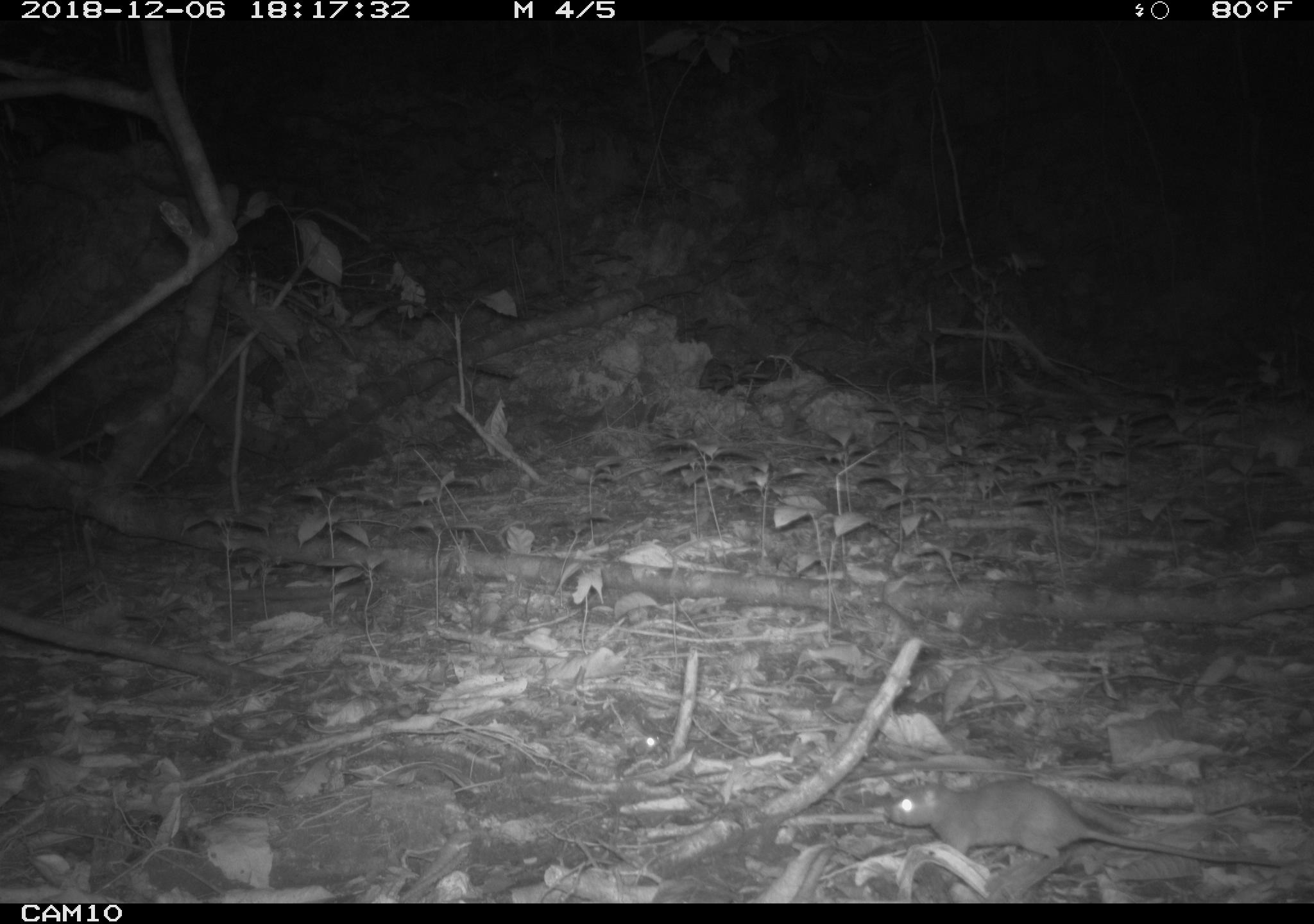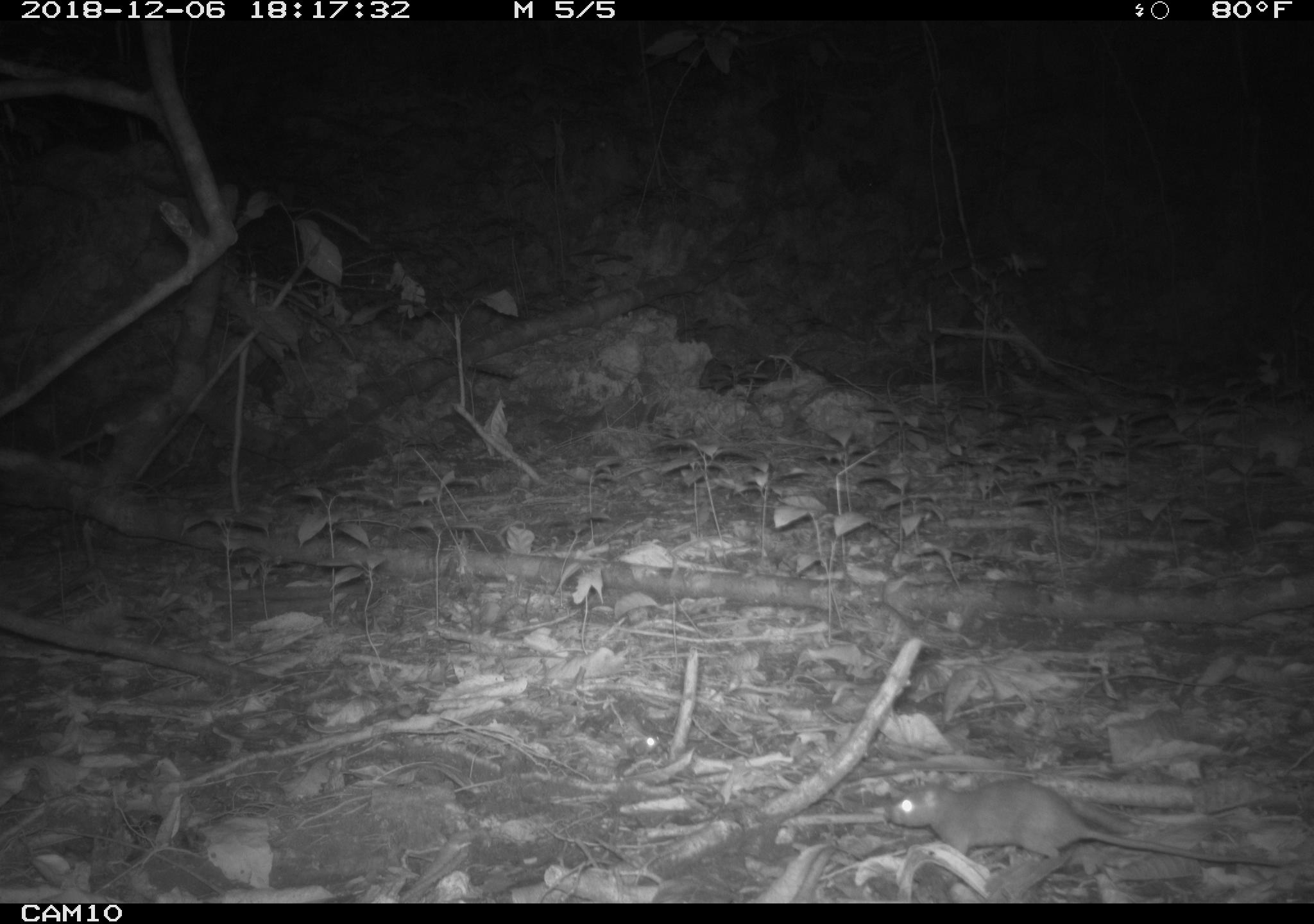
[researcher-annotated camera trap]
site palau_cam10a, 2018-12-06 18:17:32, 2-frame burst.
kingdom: Animalia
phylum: Chordata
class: Mammalia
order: Rodentia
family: Muridae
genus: Rattus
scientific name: Rattus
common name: rat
Rat (Rattus).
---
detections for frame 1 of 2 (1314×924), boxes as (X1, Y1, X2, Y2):
rat: (880, 775, 1298, 880)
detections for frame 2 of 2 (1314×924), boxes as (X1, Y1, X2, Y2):
rat: (879, 776, 1298, 880)